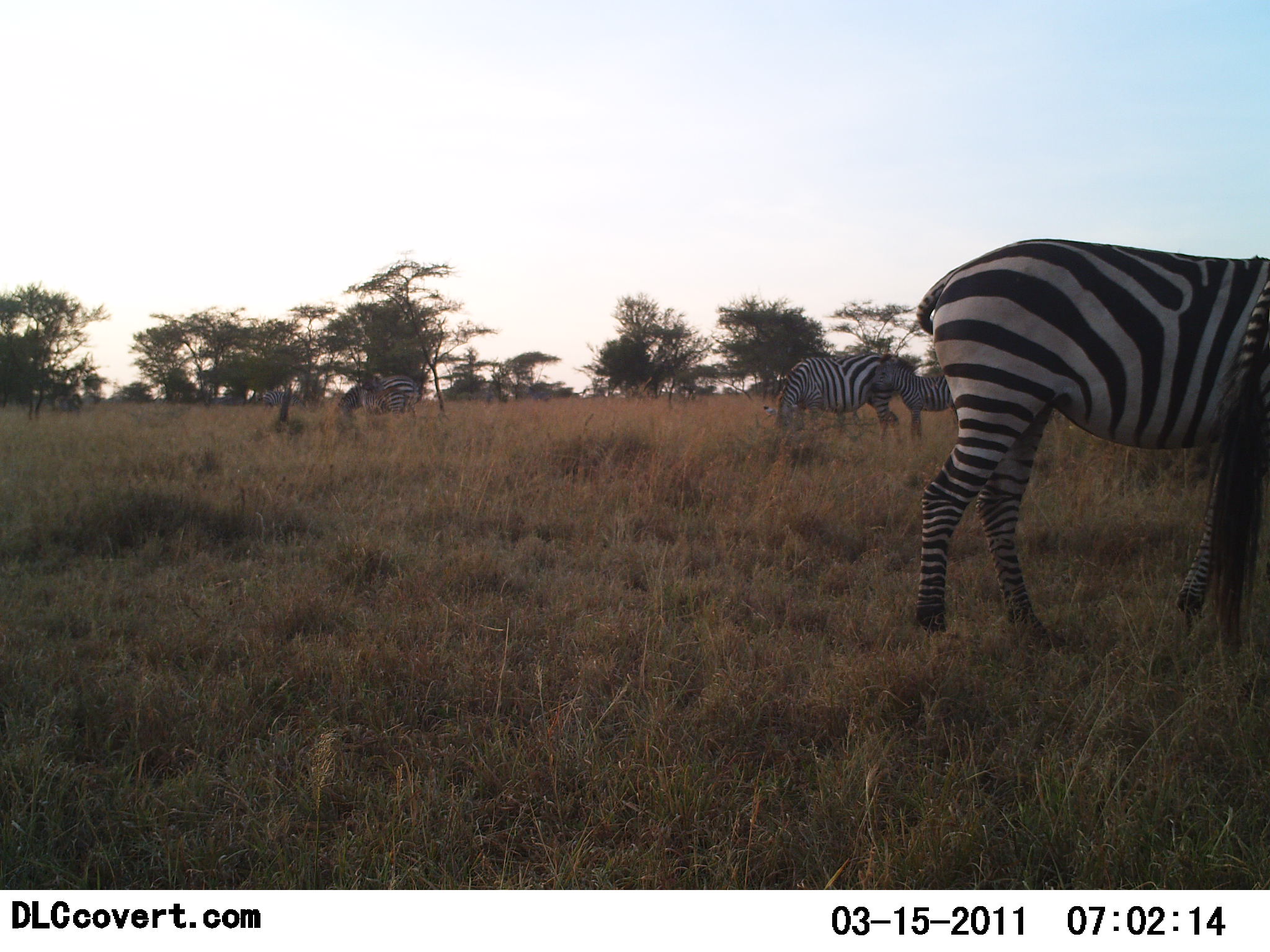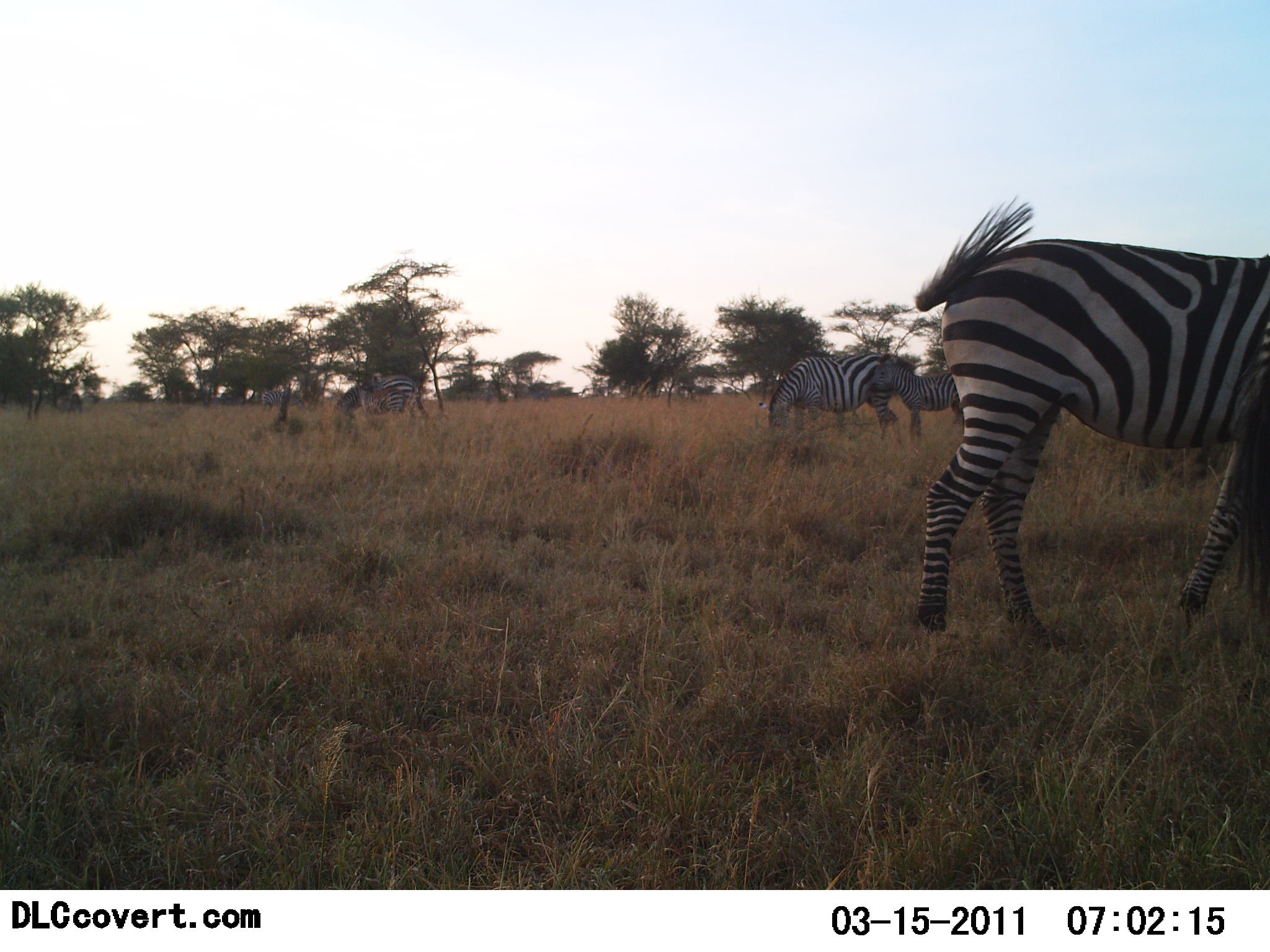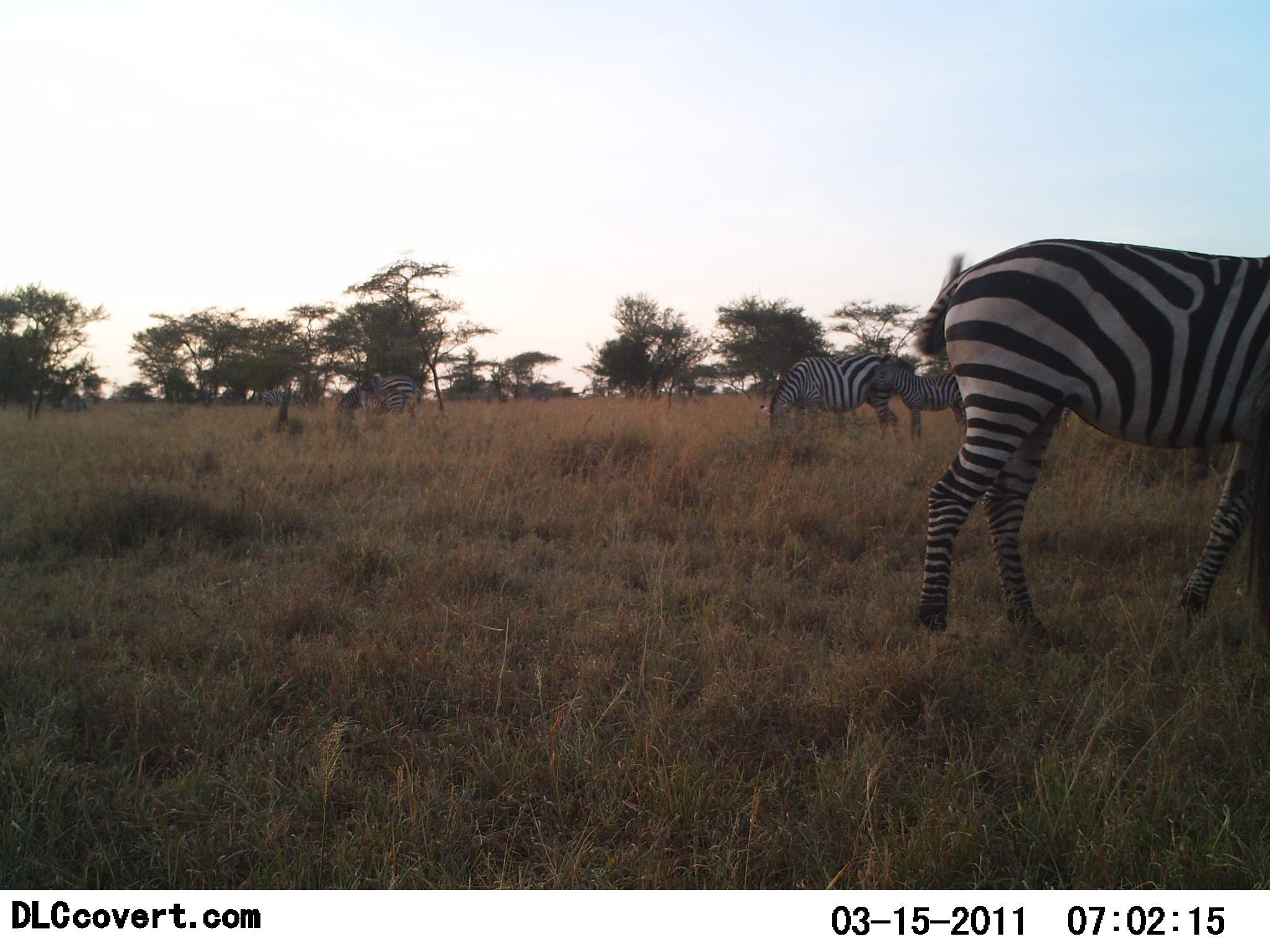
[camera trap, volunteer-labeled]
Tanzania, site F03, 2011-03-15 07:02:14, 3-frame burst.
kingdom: Animalia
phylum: Chordata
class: Mammalia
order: Perissodactyla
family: Equidae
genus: Equus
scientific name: Equus quagga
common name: plains zebra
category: zebra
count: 4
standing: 69%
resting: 0%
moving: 23%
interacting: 0%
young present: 46%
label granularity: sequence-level